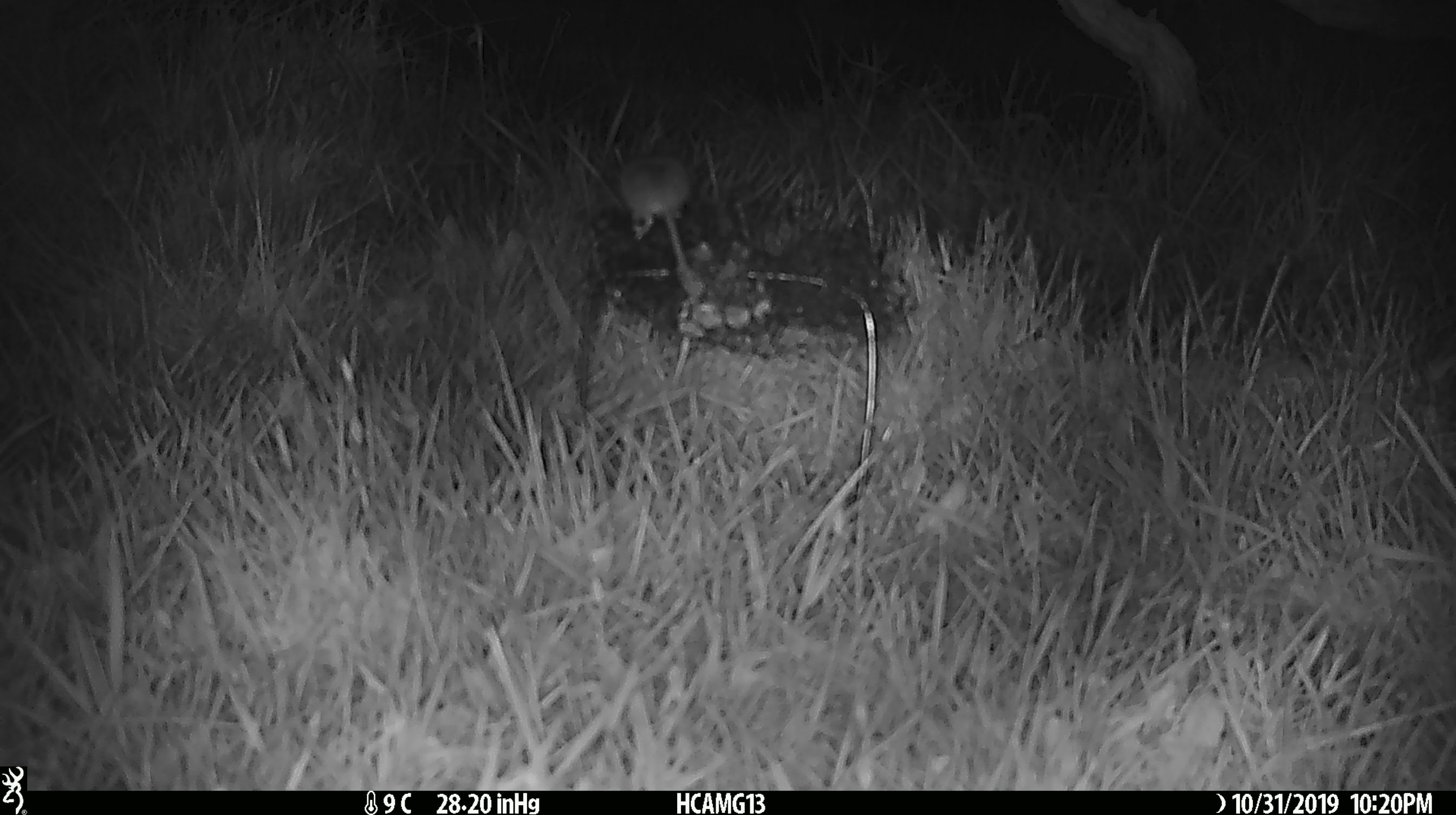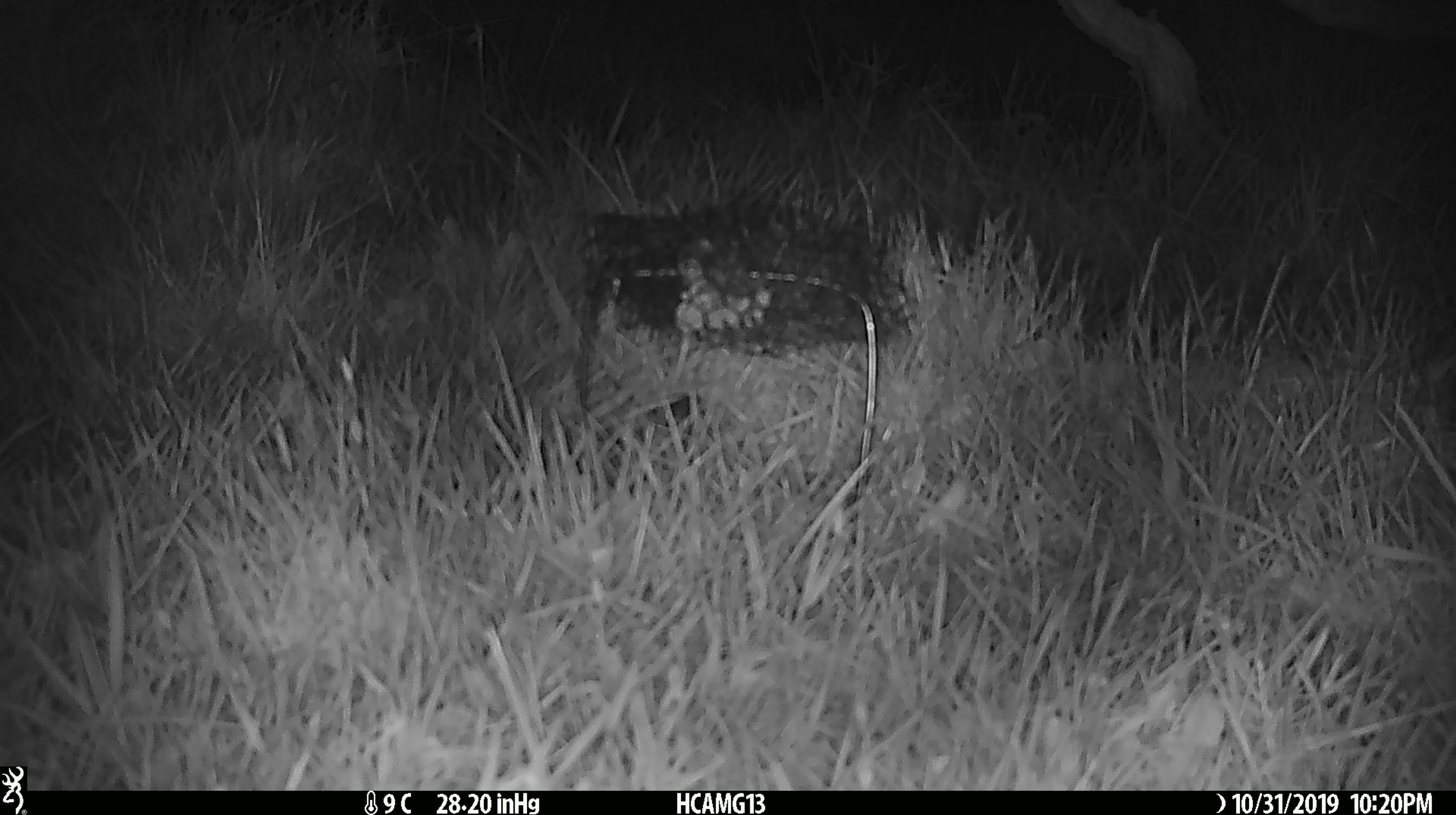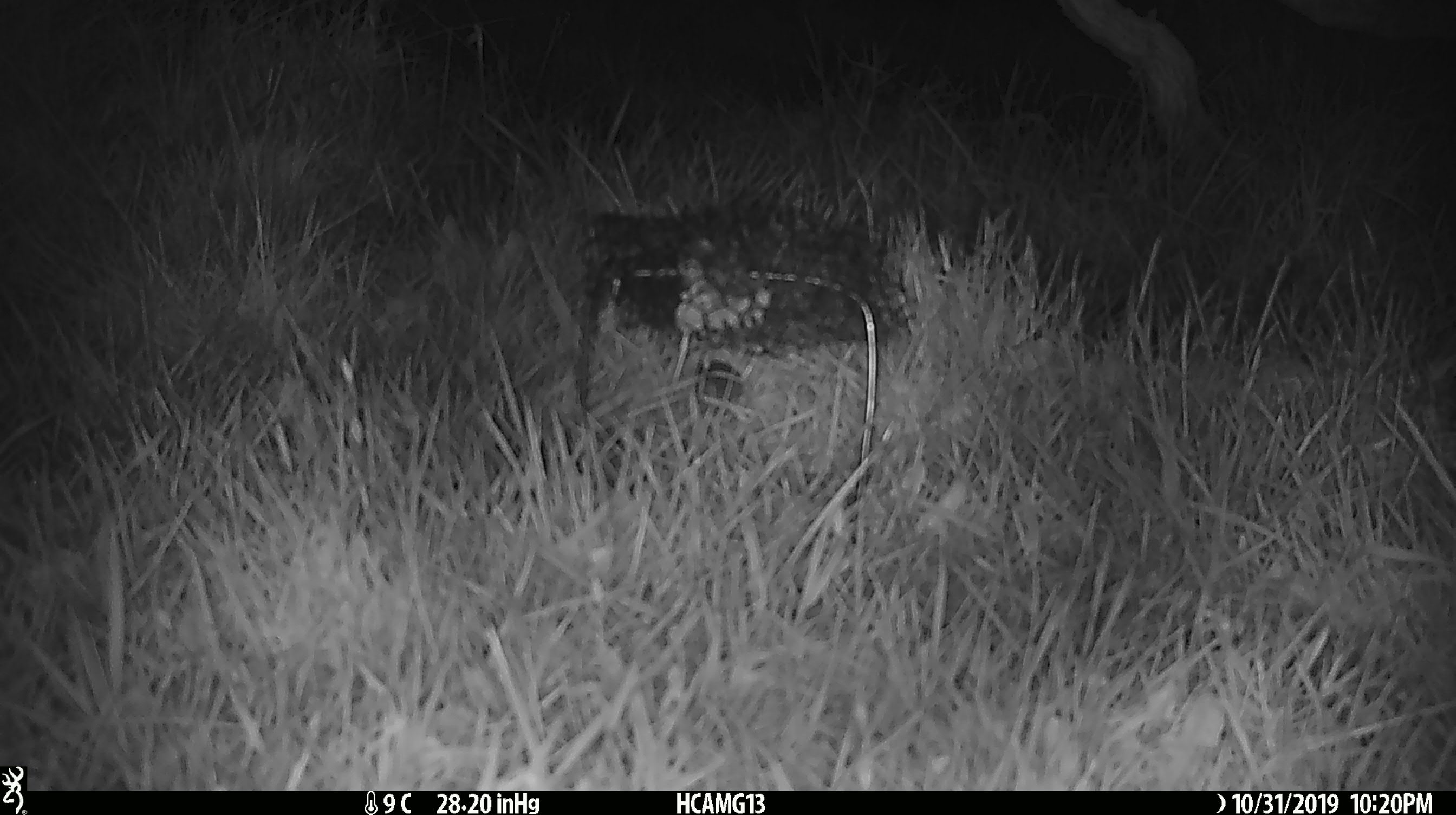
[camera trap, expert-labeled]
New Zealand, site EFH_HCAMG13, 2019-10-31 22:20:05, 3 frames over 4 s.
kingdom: Animalia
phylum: Chordata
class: Mammalia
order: Rodentia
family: Muridae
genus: Mus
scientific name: Mus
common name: mouse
Mouse (Mus).